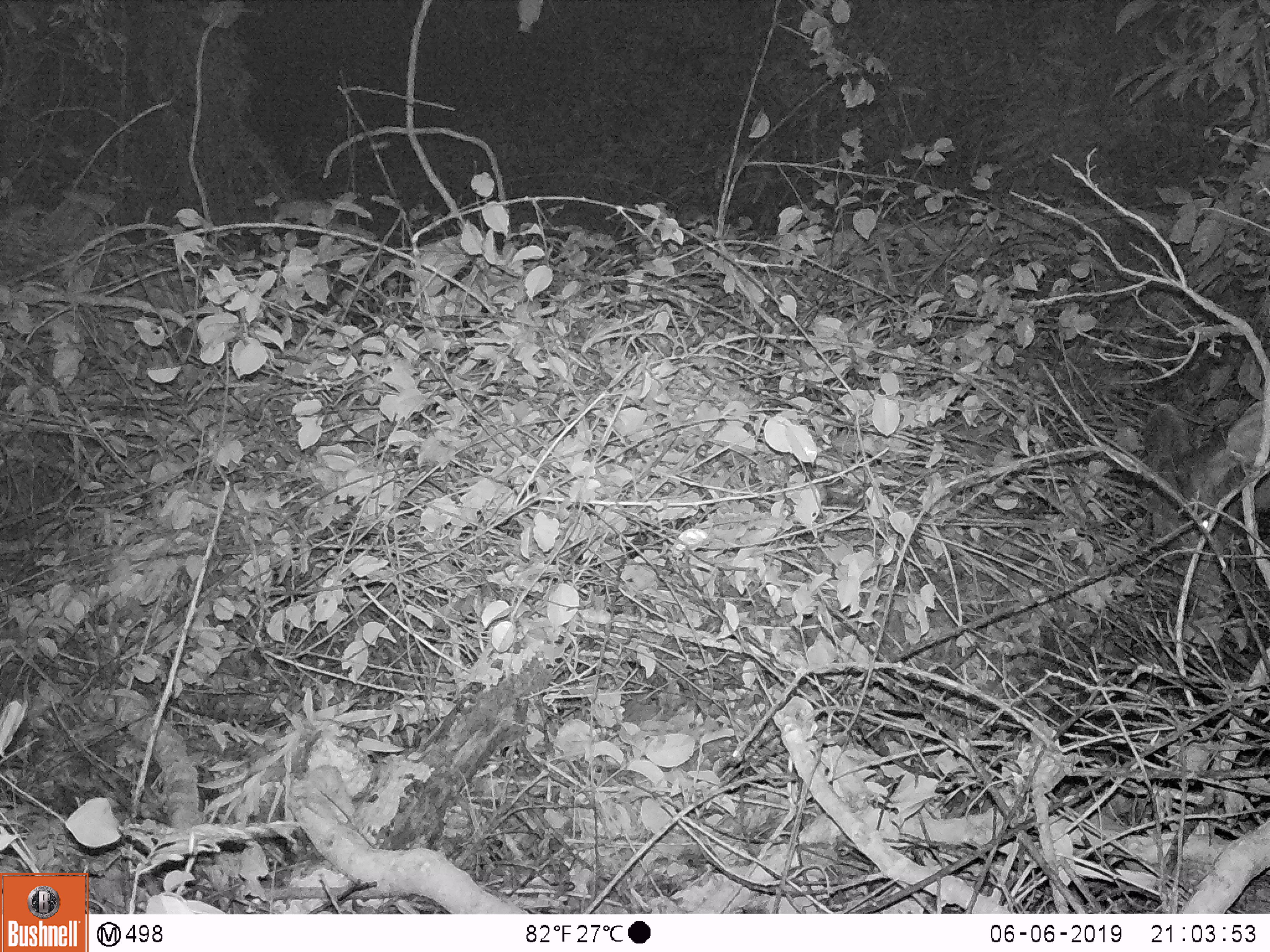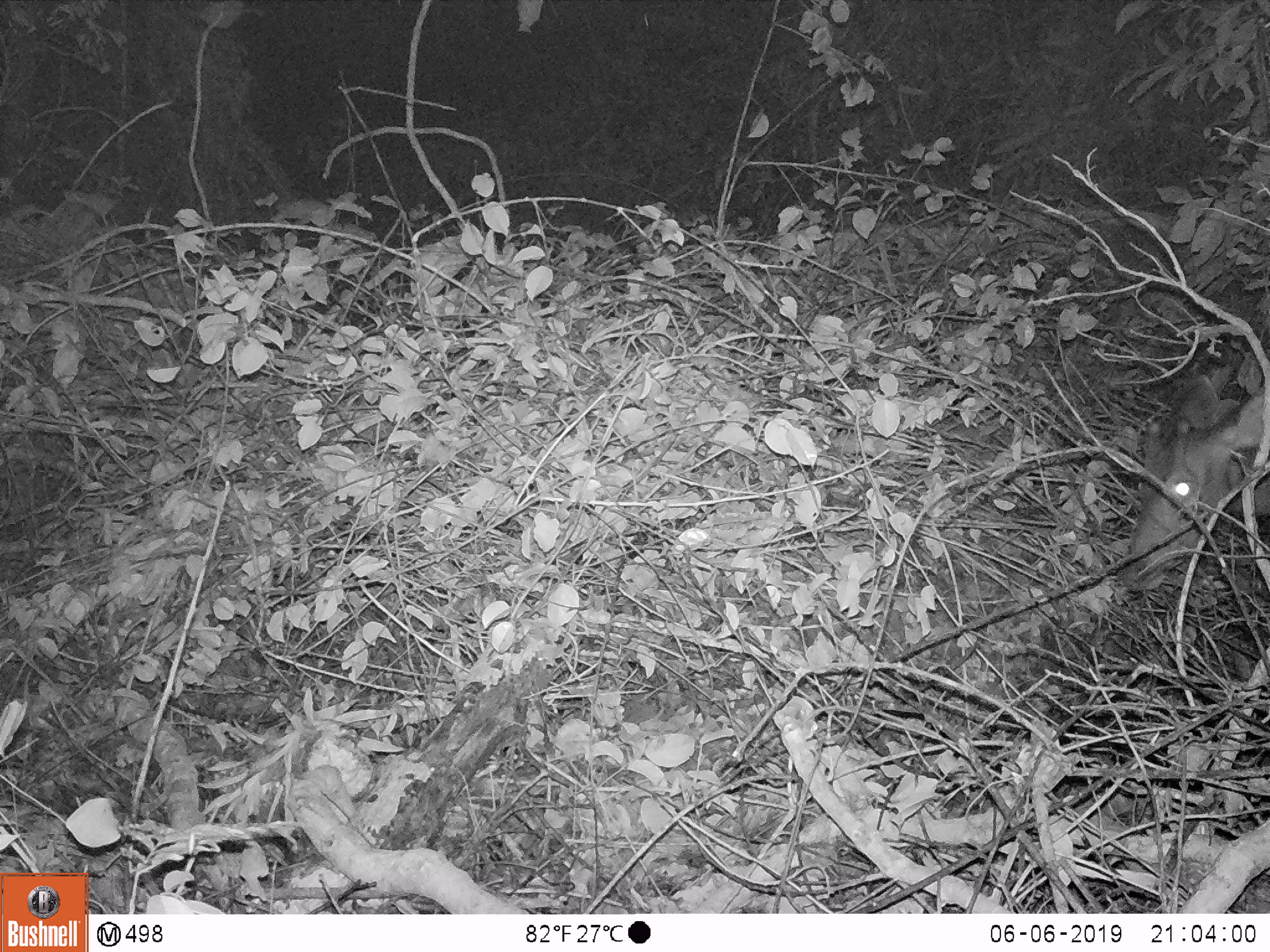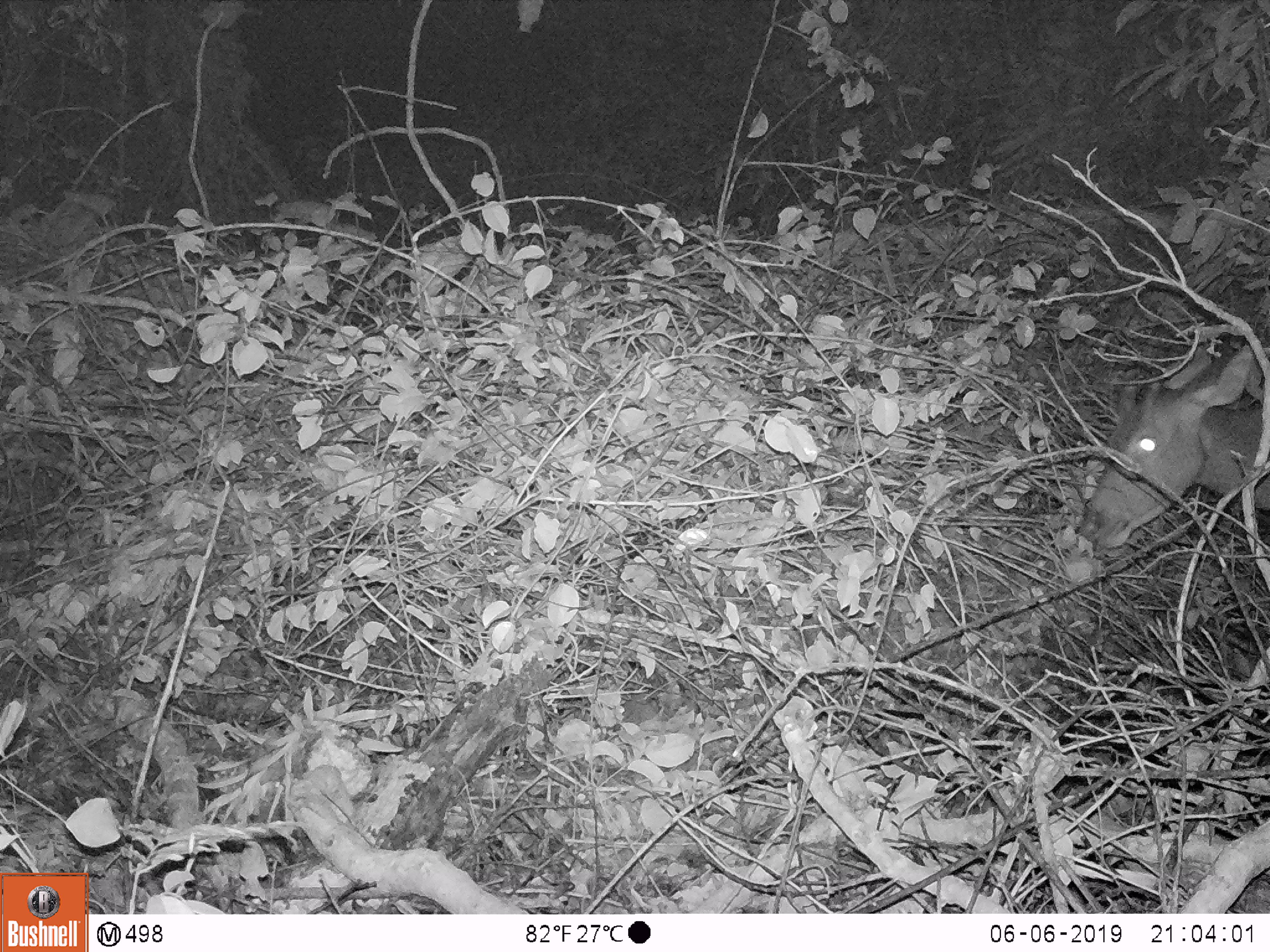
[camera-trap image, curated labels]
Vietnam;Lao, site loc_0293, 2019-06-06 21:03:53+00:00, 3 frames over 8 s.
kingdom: Animalia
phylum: Chordata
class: Mammalia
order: Artiodactyla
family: Cervidae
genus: Rusa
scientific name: Rusa unicolor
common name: sambar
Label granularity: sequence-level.